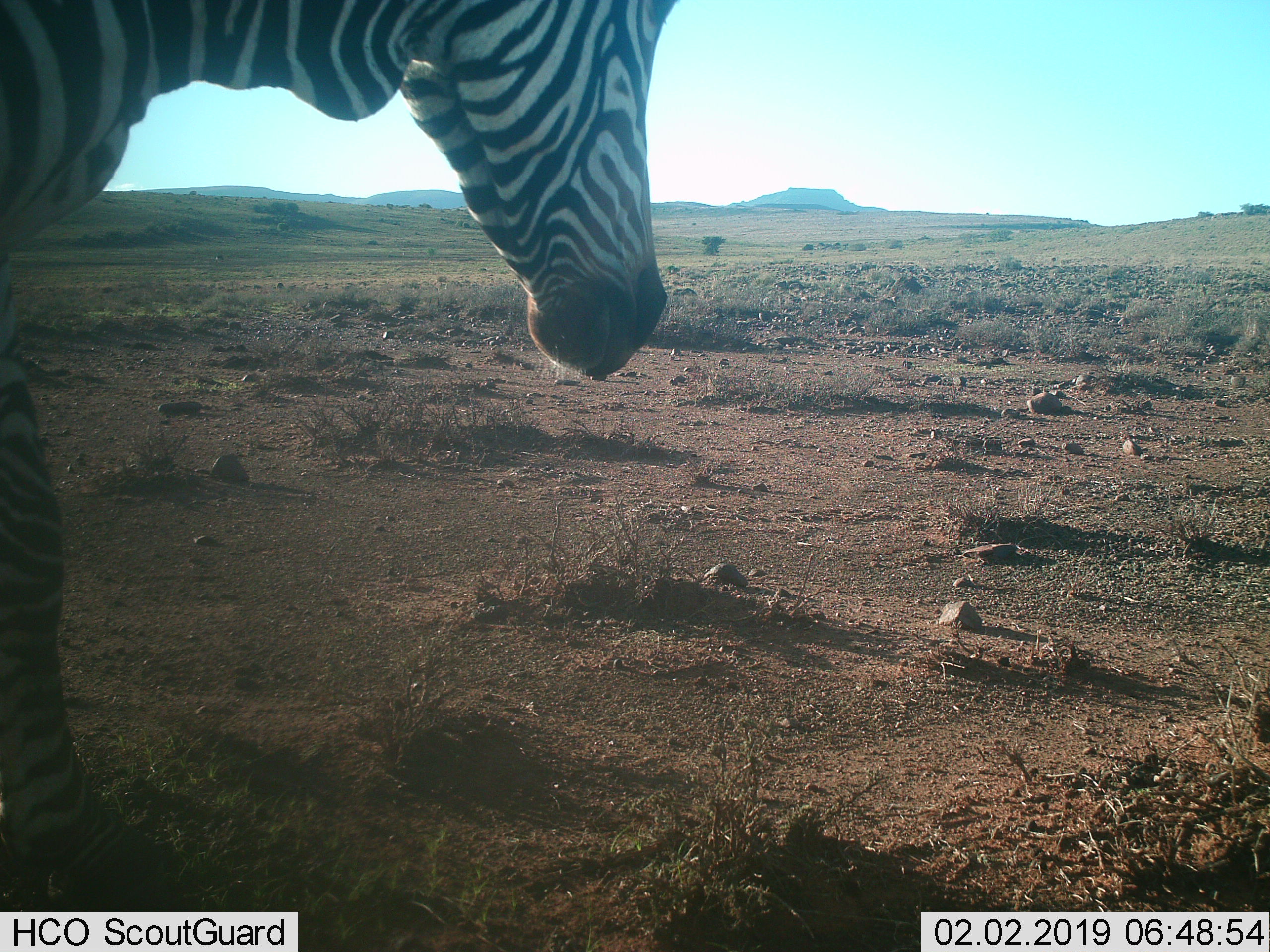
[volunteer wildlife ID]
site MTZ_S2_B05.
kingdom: Animalia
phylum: Chordata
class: Mammalia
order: Perissodactyla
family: Equidae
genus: Equus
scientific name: Equus zebra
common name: mountain zebra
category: zebramountain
Zebramountain (mountain zebra) (Equus zebra), count 1. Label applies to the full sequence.